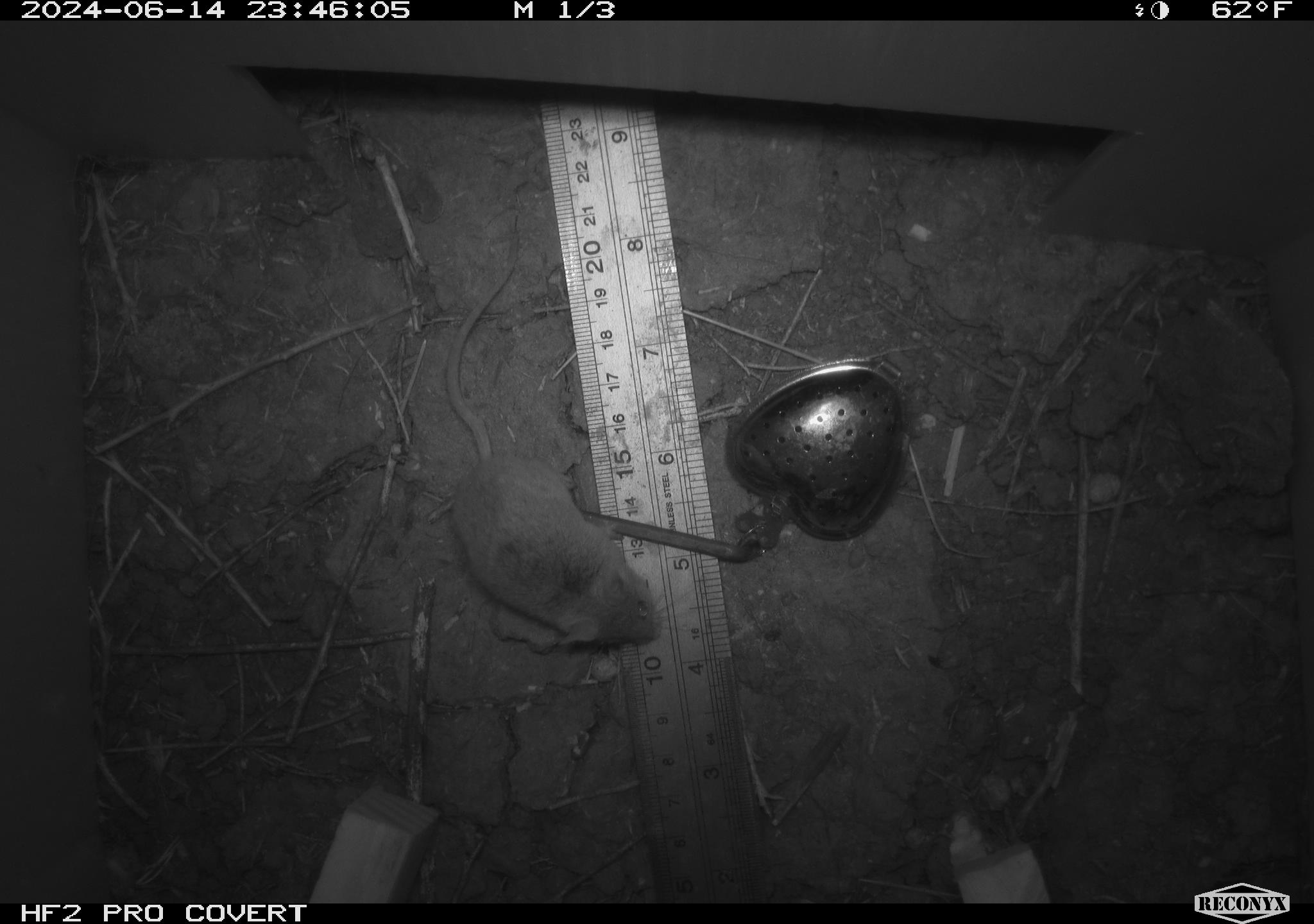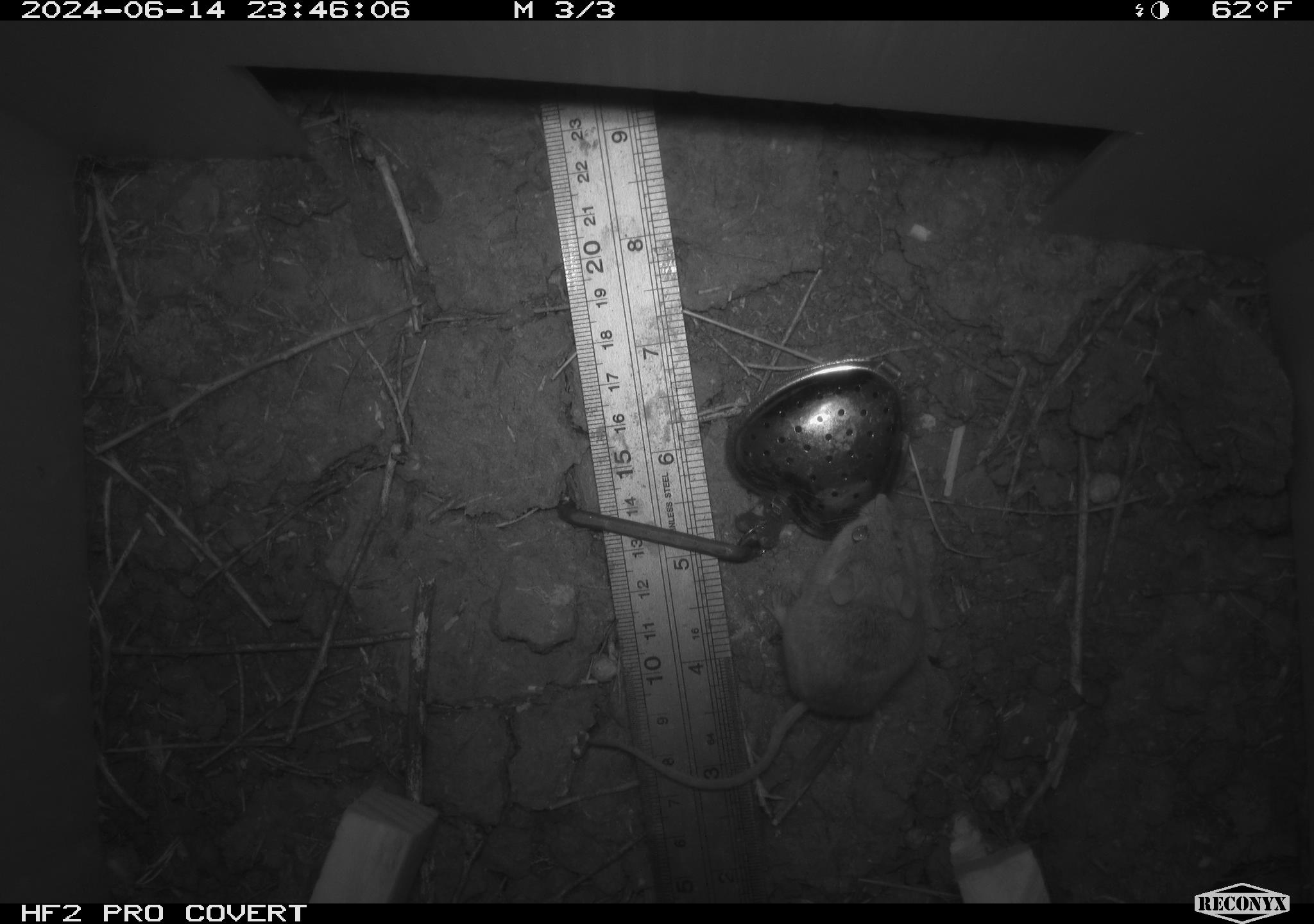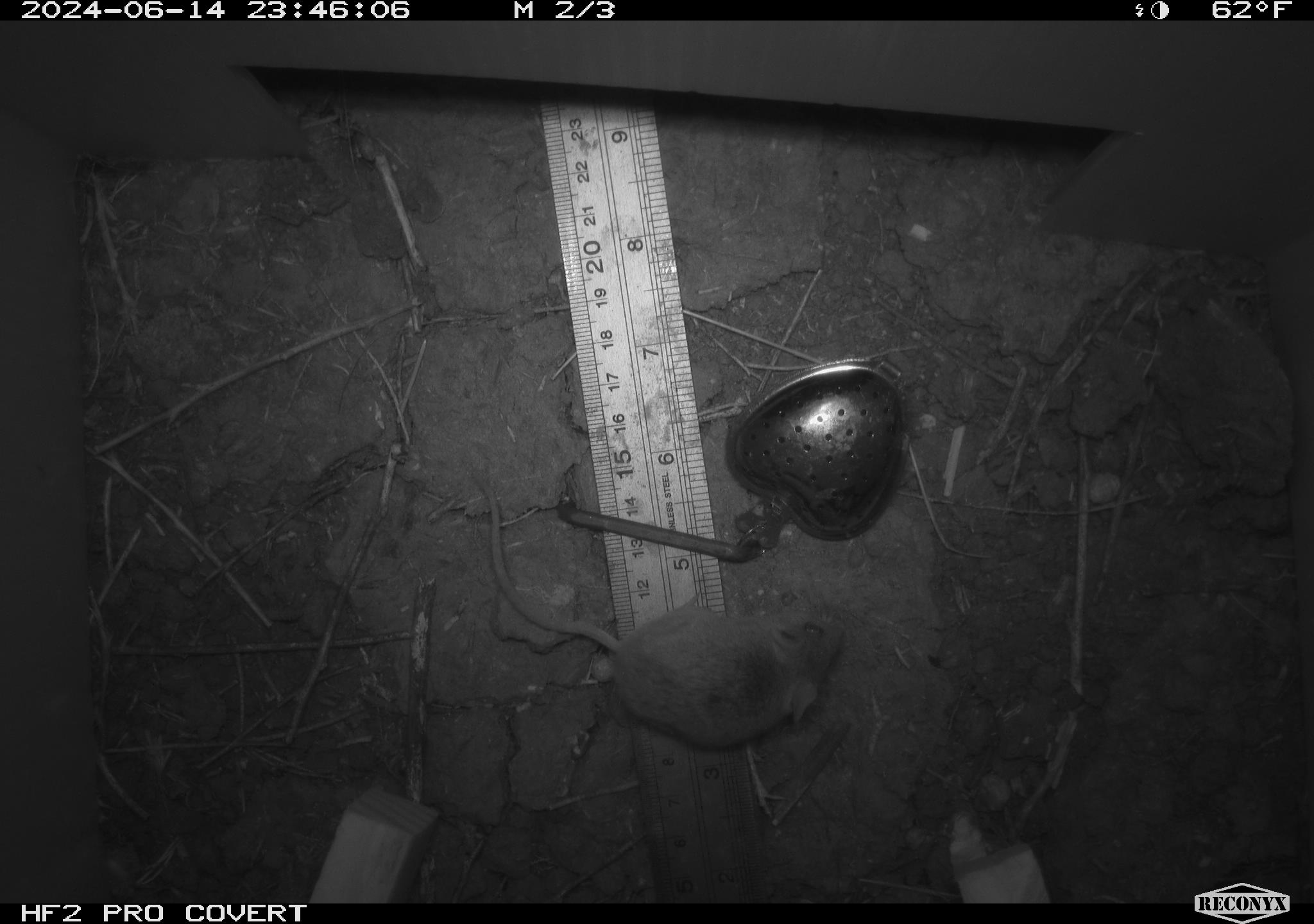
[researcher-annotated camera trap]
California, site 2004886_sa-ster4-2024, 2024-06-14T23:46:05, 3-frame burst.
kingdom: Animalia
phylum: Chordata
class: Mammalia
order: Rodentia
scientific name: Rodentia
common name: mouse species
Mouse species (Rodentia).